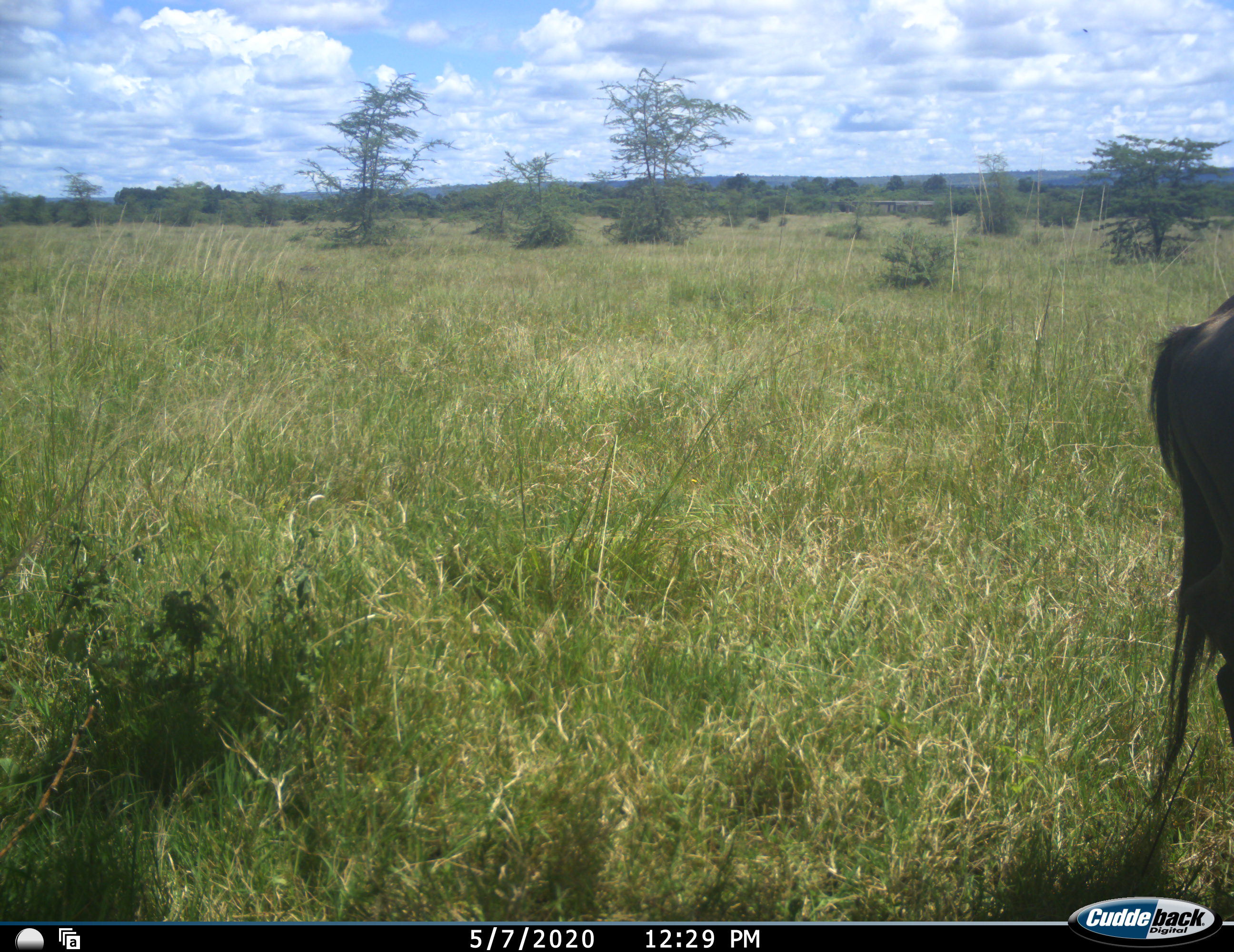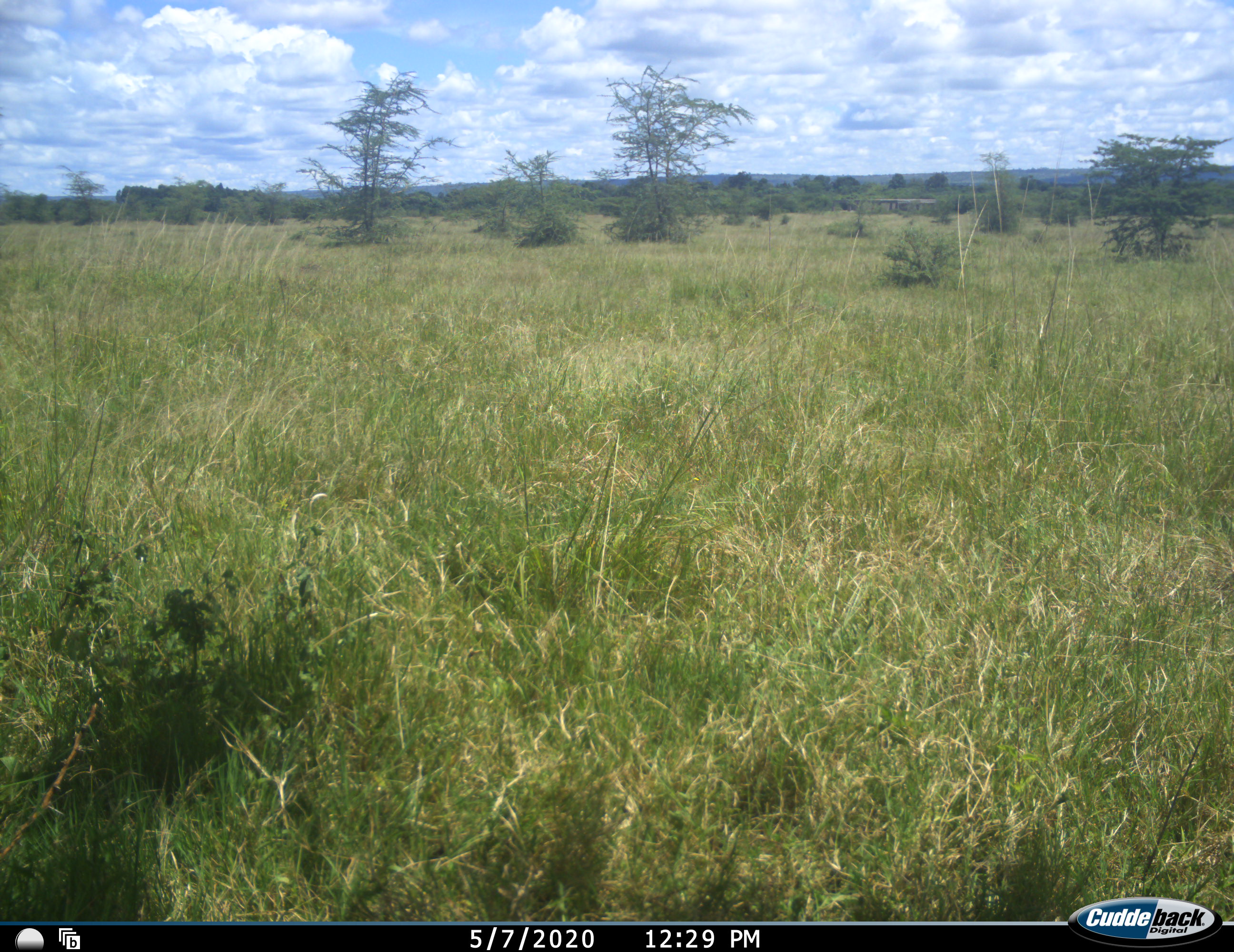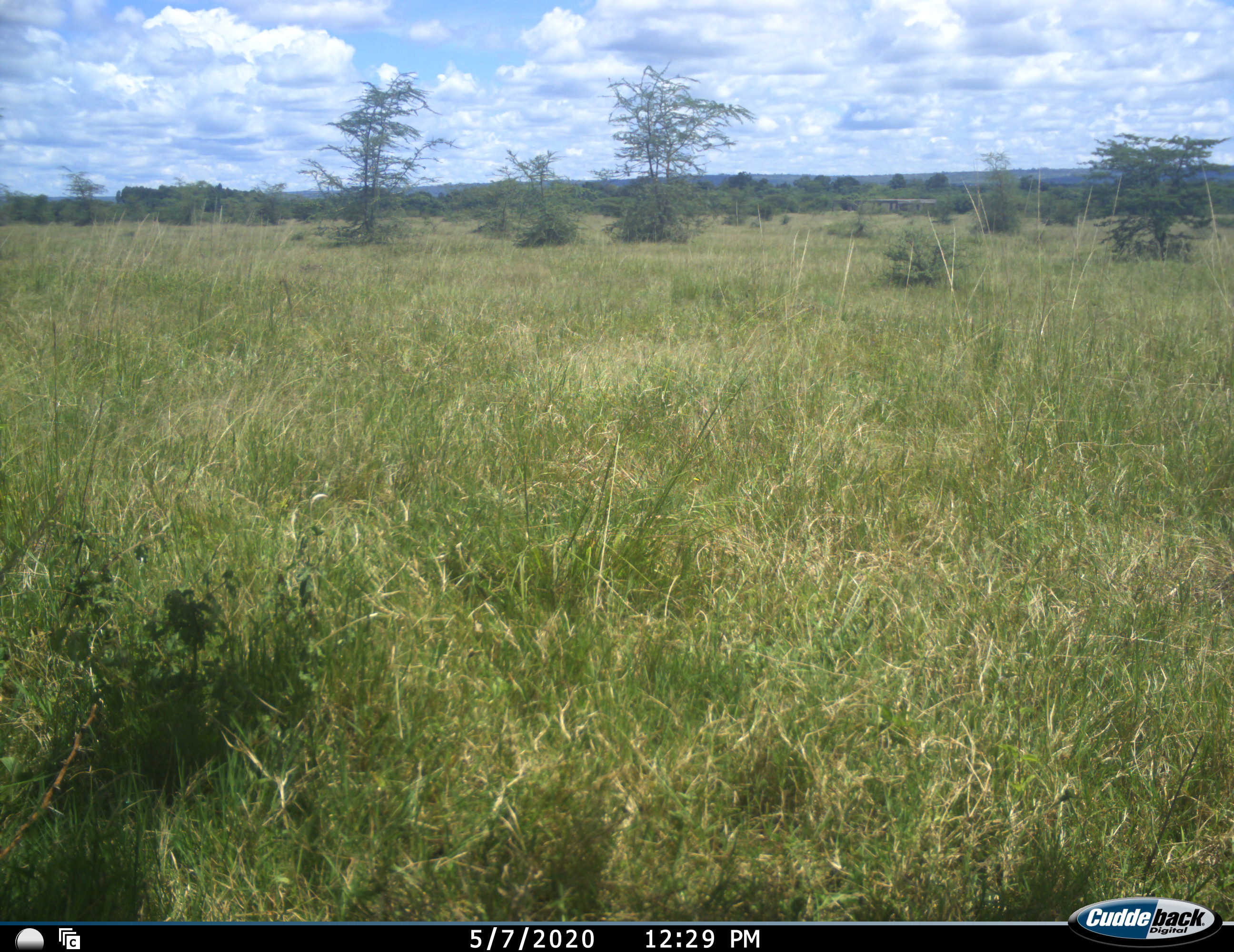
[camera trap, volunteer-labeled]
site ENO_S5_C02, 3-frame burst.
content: unidentified animal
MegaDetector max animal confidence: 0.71